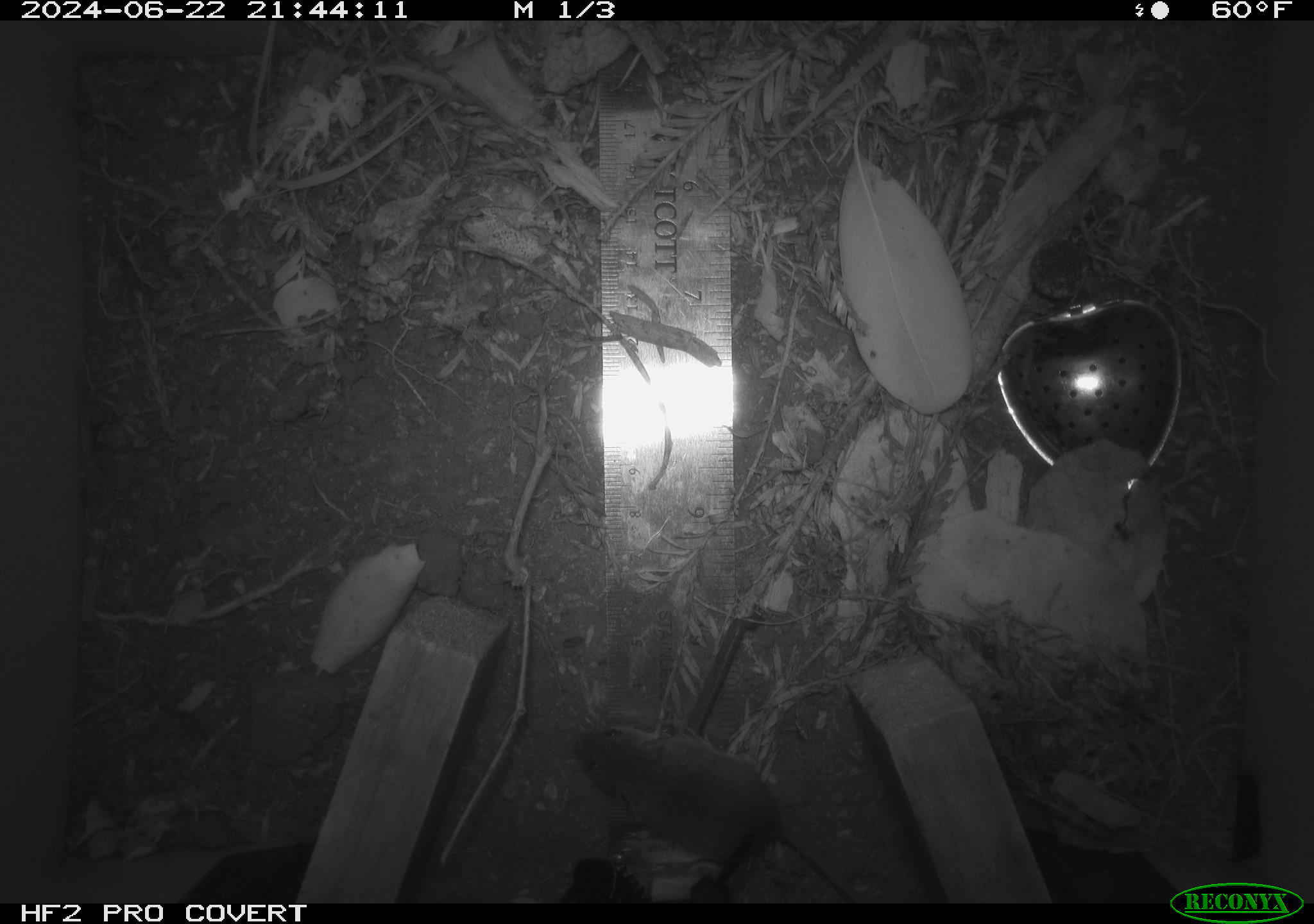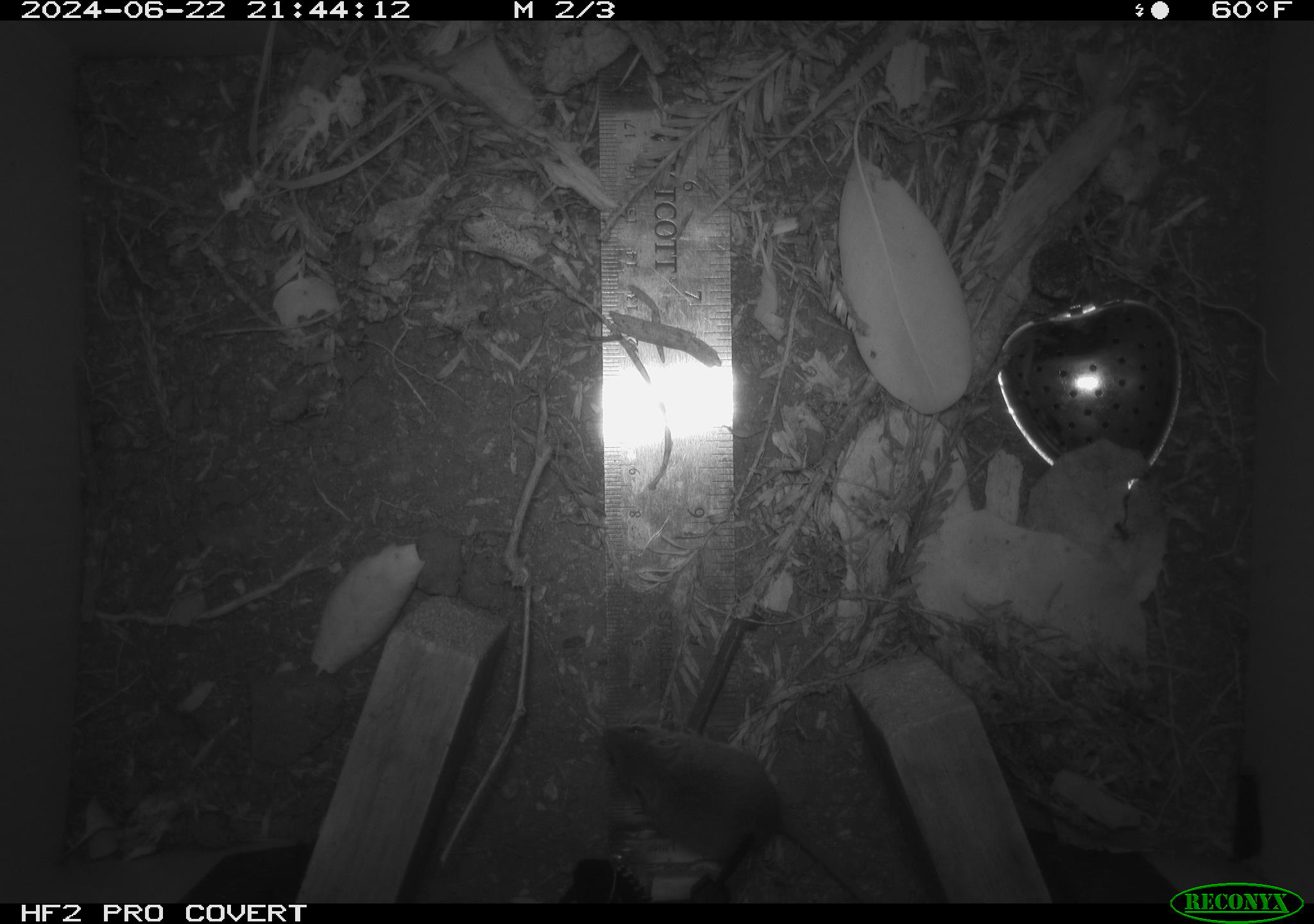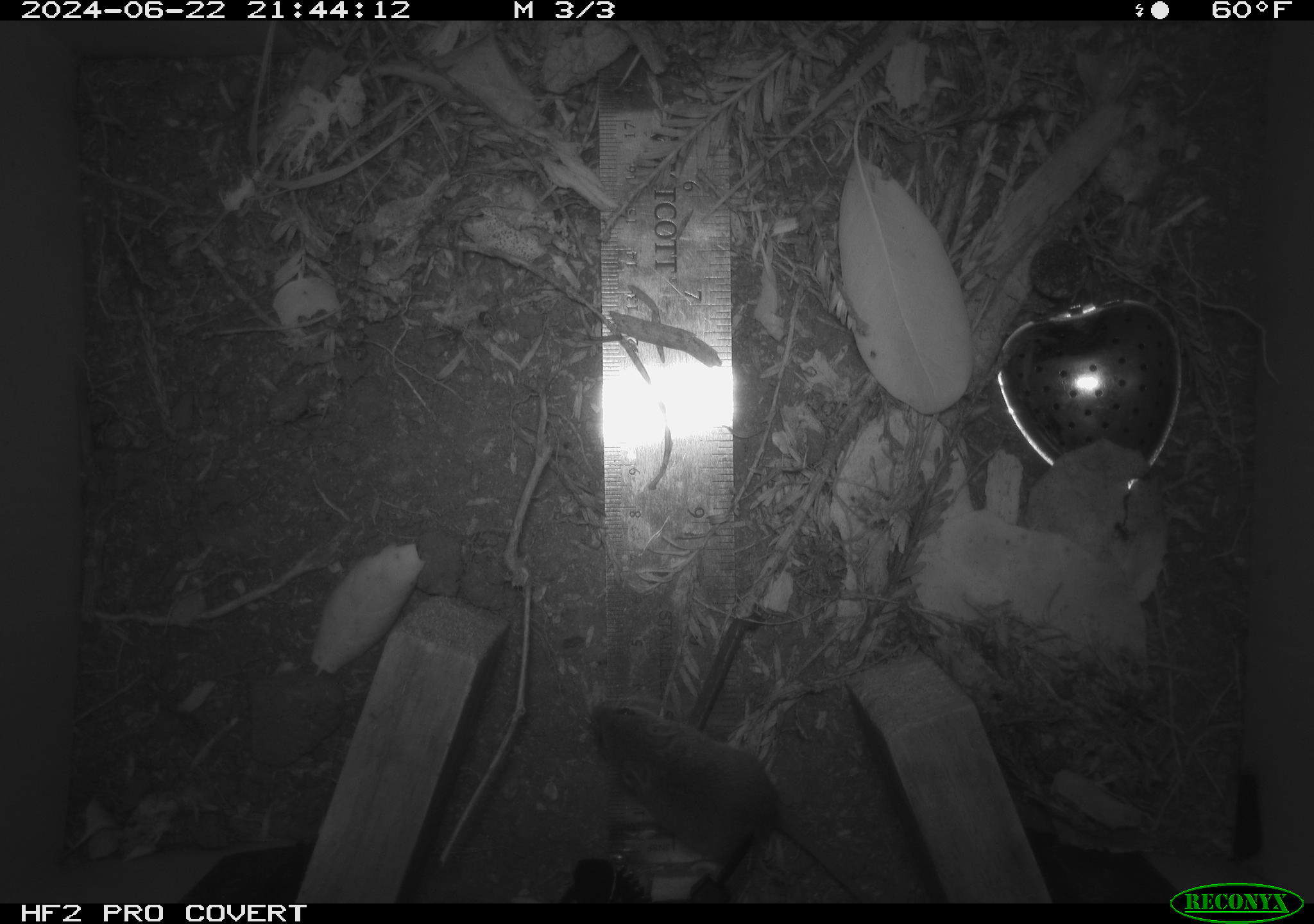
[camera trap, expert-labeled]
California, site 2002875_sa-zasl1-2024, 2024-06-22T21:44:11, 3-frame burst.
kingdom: Animalia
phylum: Chordata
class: Mammalia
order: Rodentia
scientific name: Rodentia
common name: mouse species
Mouse species (Rodentia).